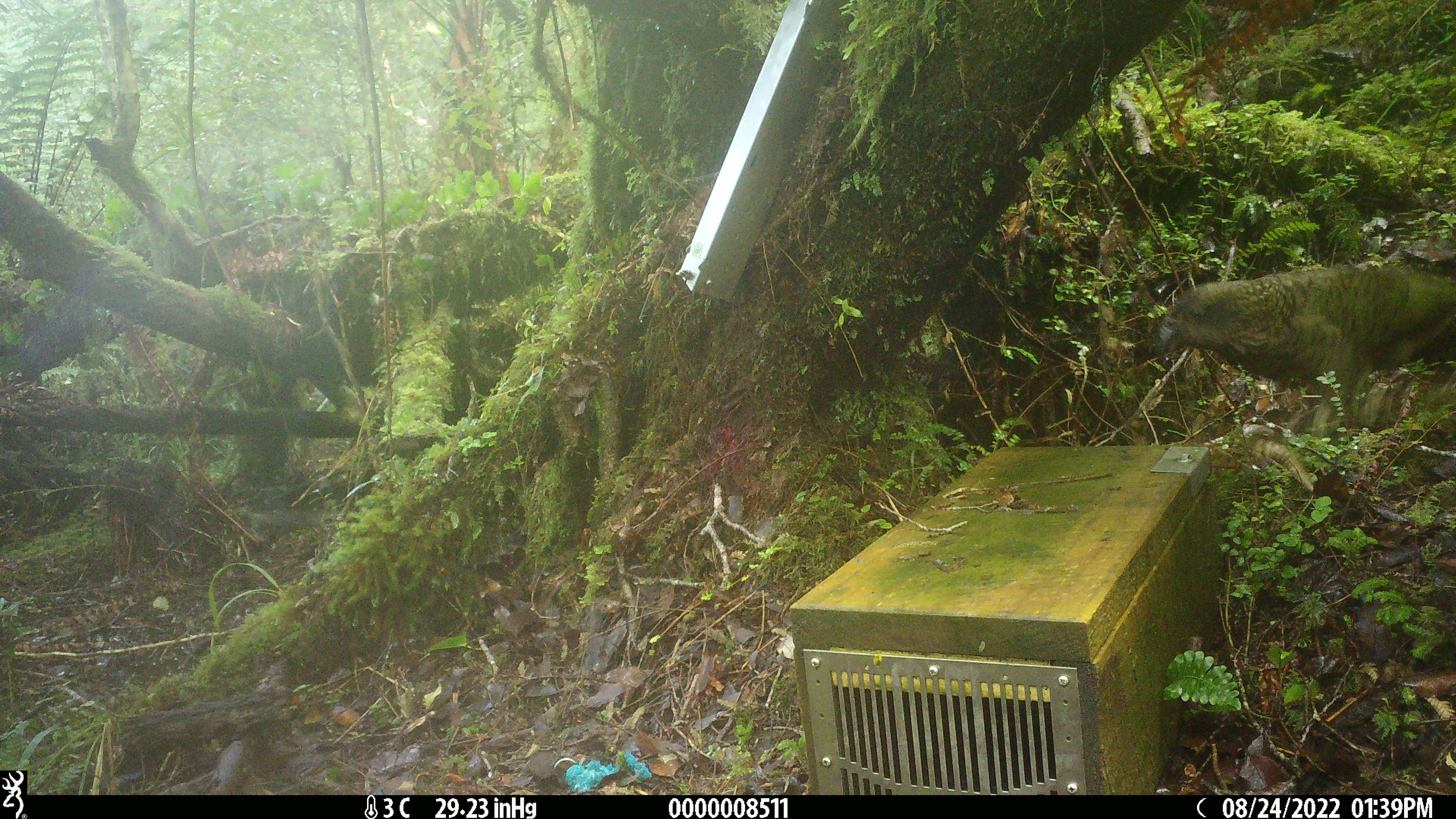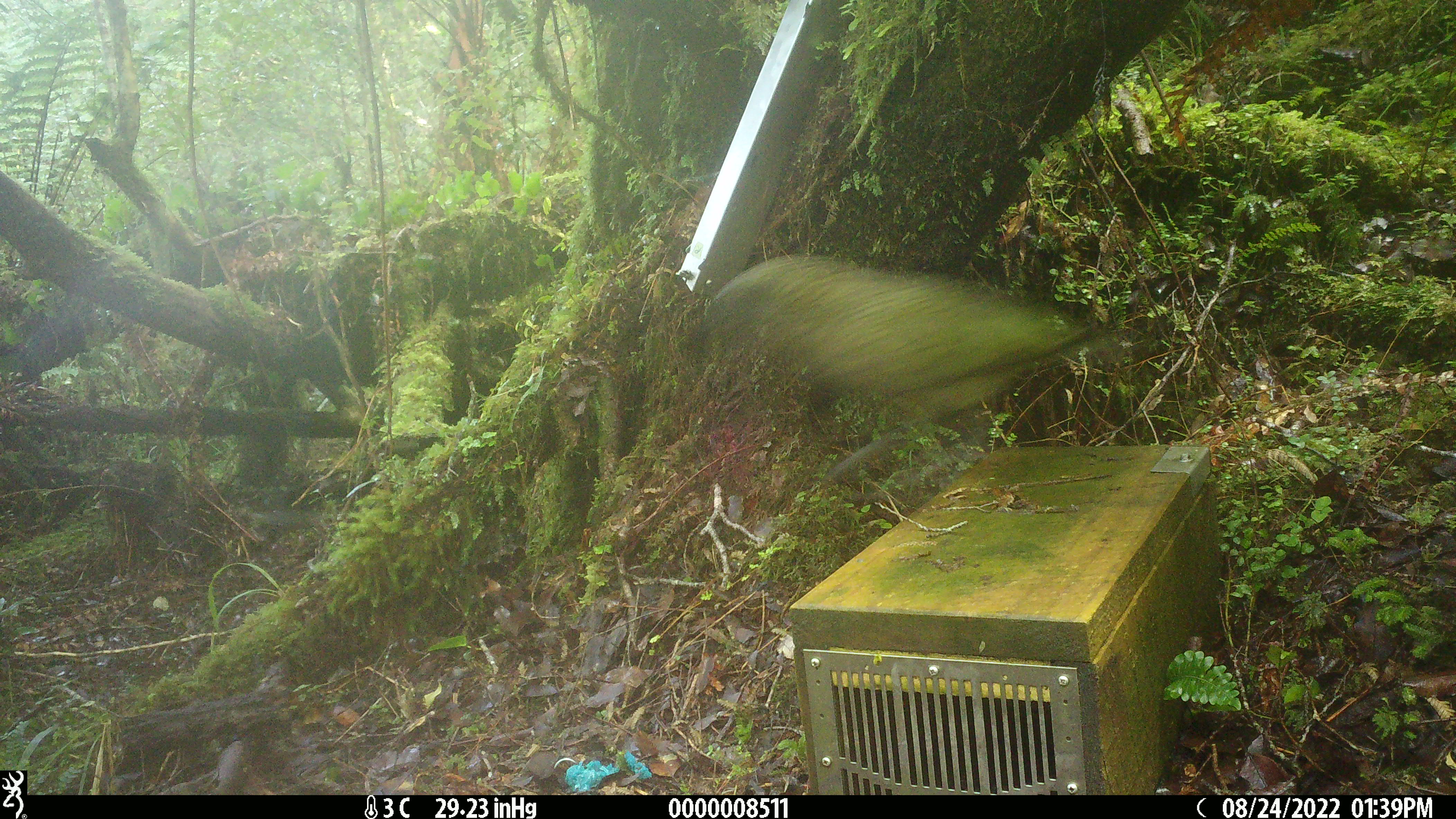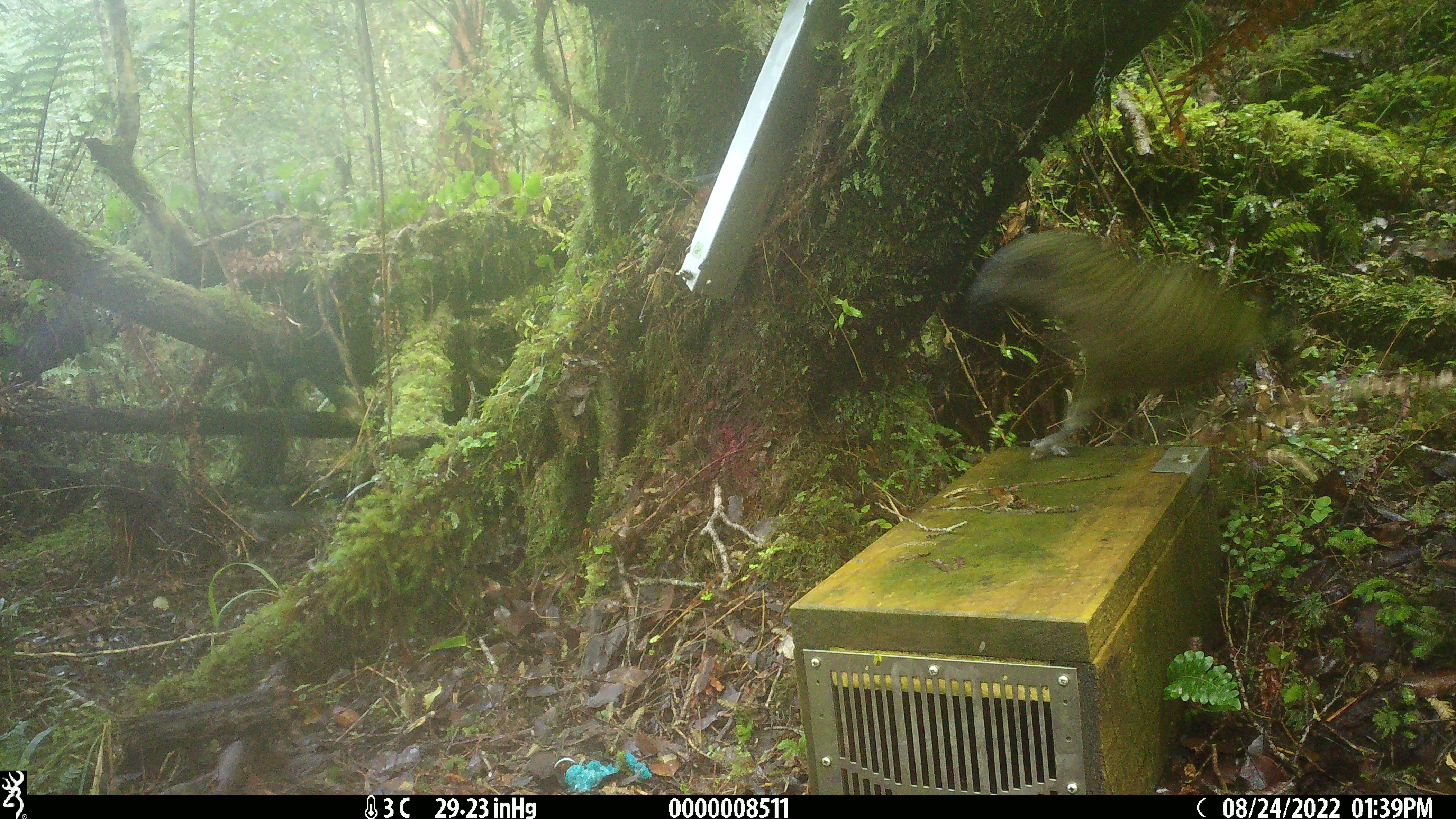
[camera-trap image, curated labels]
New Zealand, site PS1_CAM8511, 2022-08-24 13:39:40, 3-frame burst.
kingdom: Animalia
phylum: Chordata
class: Aves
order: Psittaciformes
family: Strigopidae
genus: Nestor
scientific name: Nestor notabilis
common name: kea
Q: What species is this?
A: Kea (Nestor notabilis).